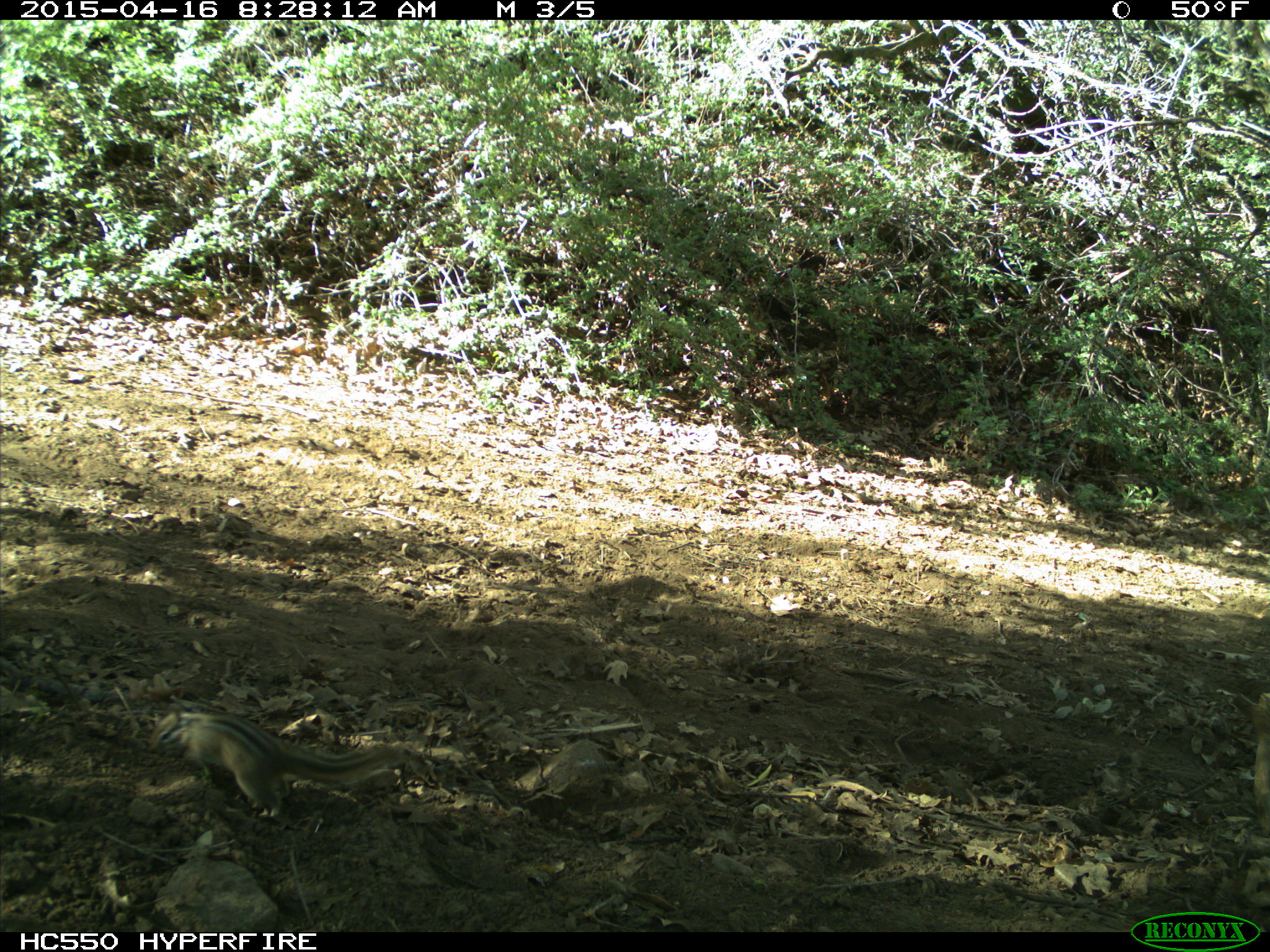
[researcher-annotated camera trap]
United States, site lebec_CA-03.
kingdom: Animalia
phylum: Chordata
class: Mammalia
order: Rodentia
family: Sciuridae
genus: Tamias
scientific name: Tamias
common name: chipmunk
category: unidentified chipmunk